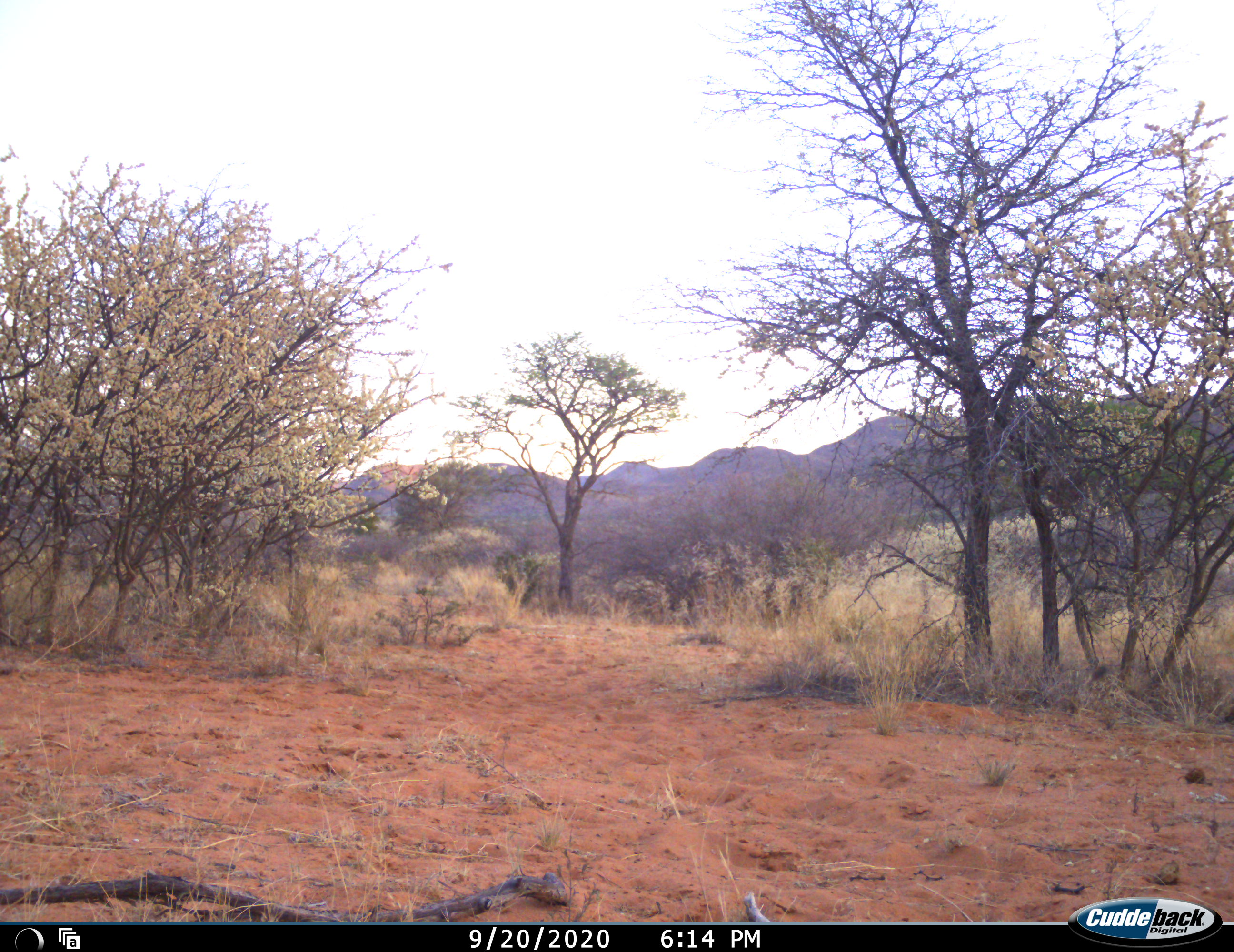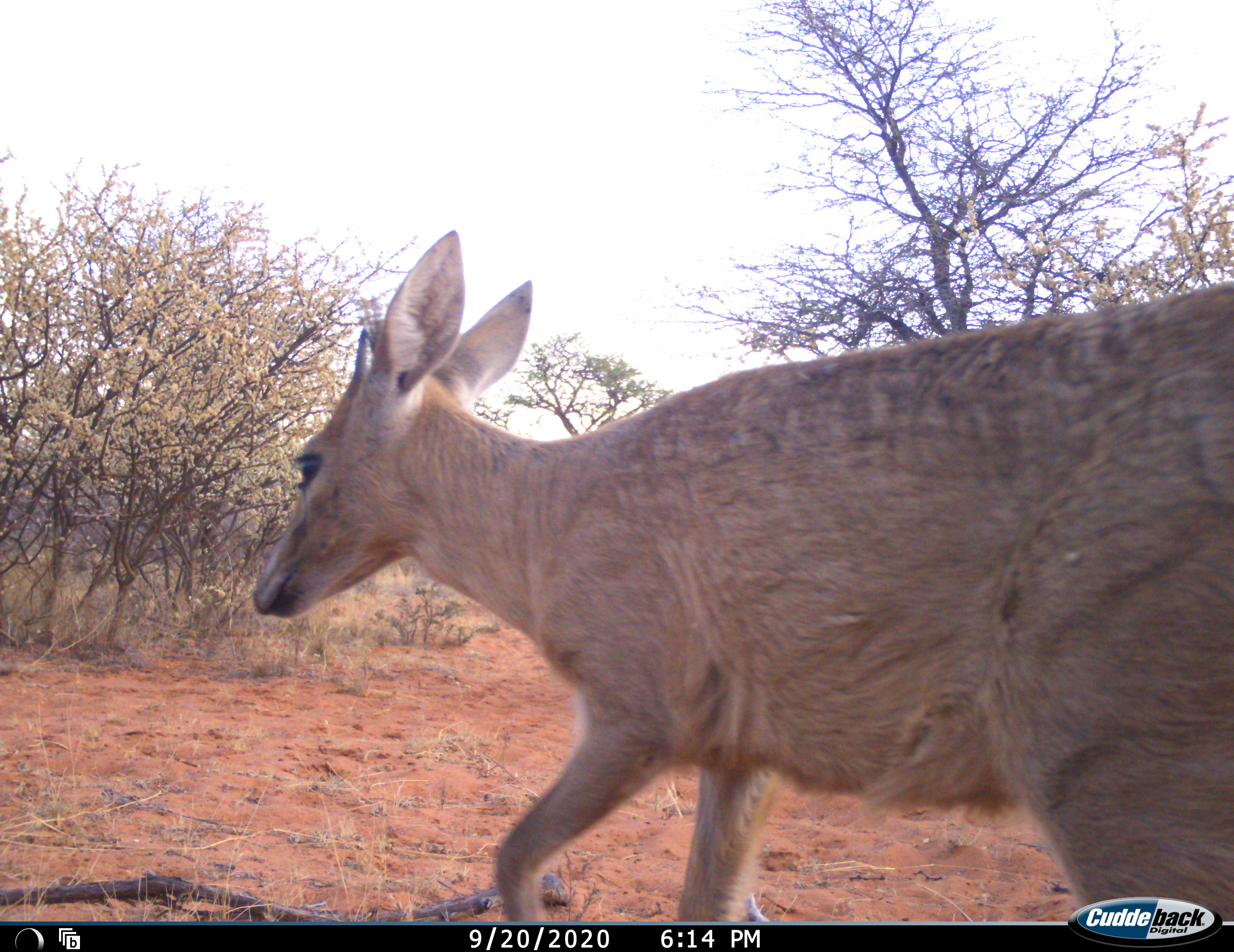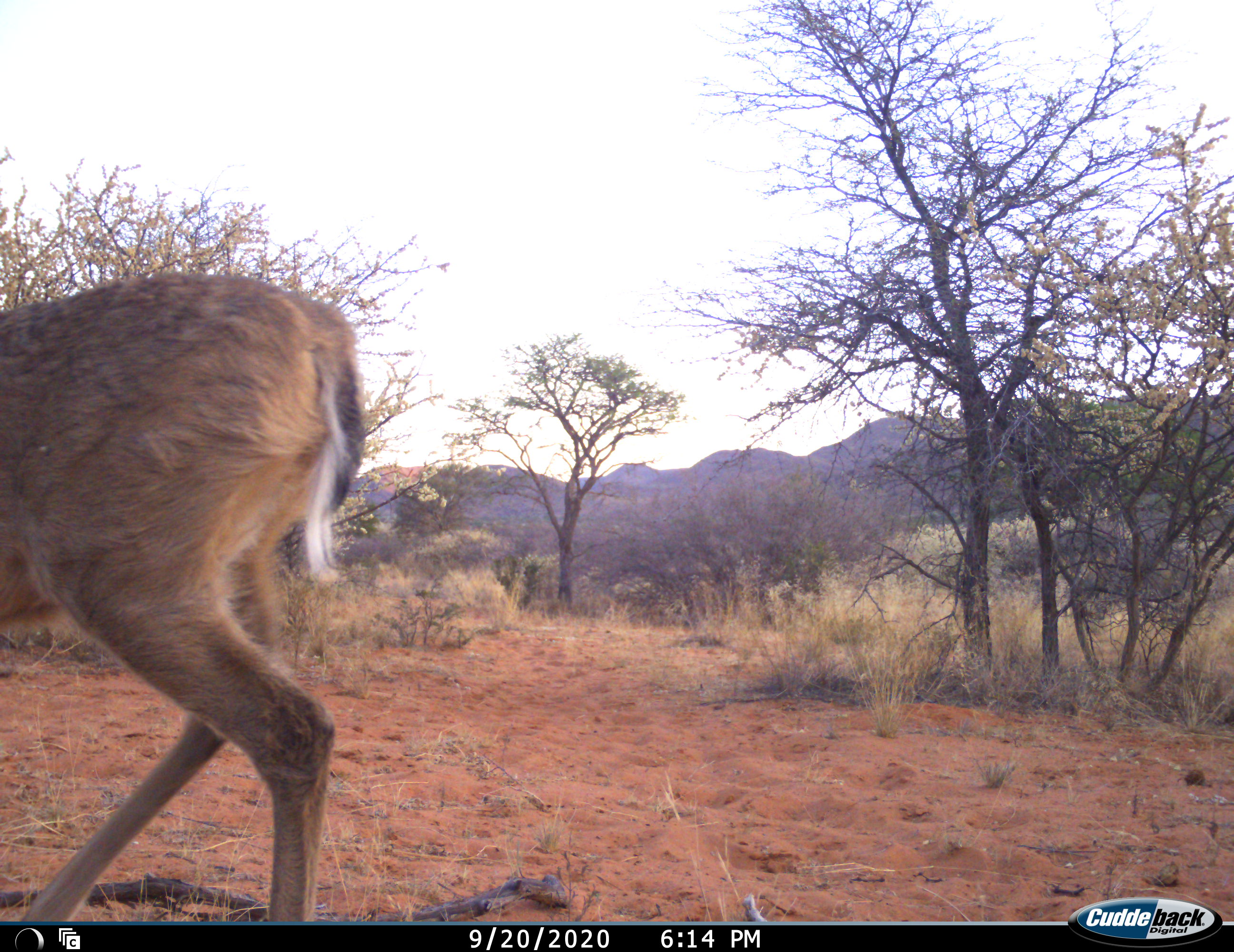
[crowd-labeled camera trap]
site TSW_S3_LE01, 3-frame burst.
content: unidentified animal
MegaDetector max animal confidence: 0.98